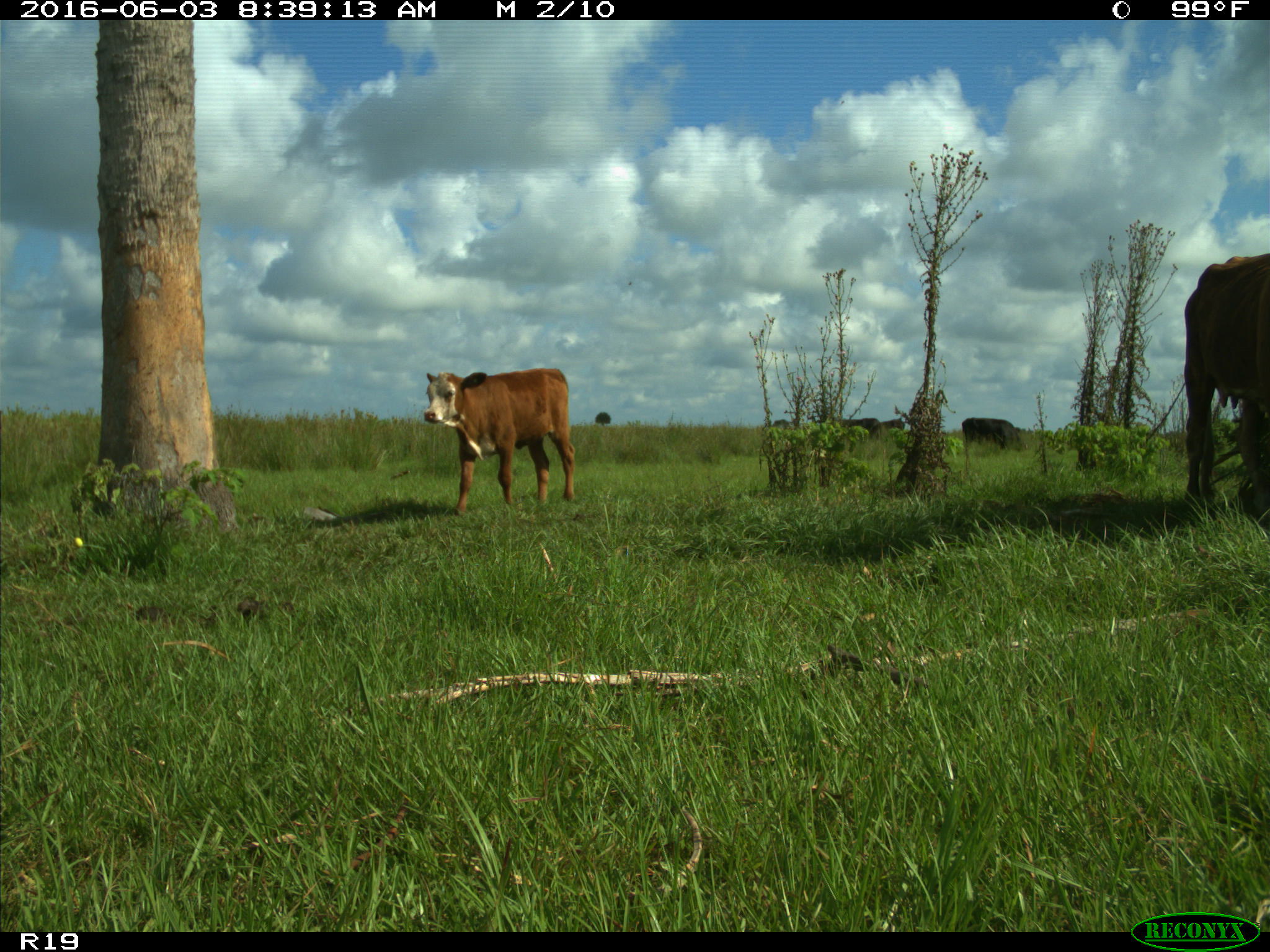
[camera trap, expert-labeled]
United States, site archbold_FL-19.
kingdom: Animalia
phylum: Chordata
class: Mammalia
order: Artiodactyla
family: Bovidae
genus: Bos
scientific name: Bos taurus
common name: domestic cow